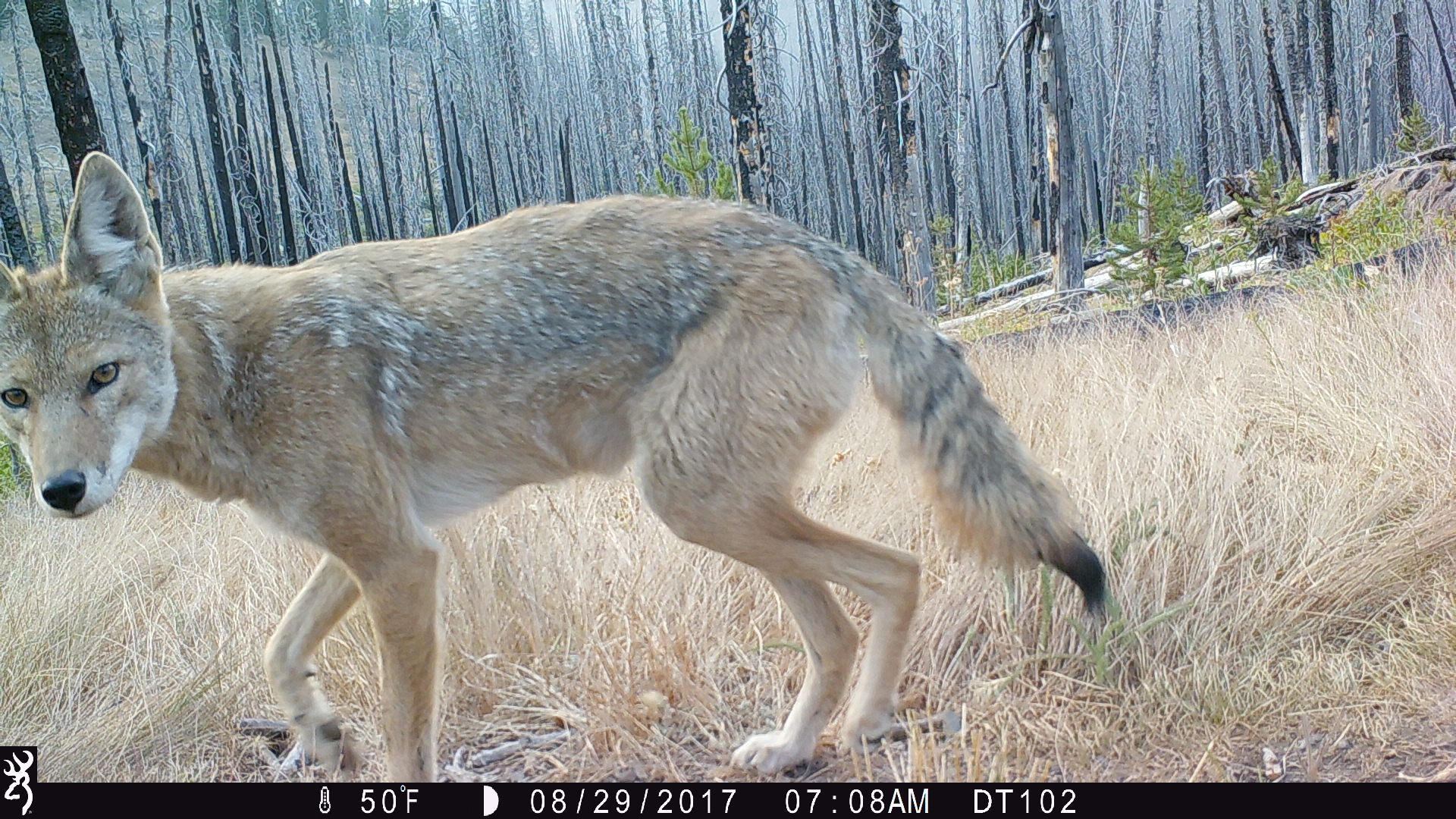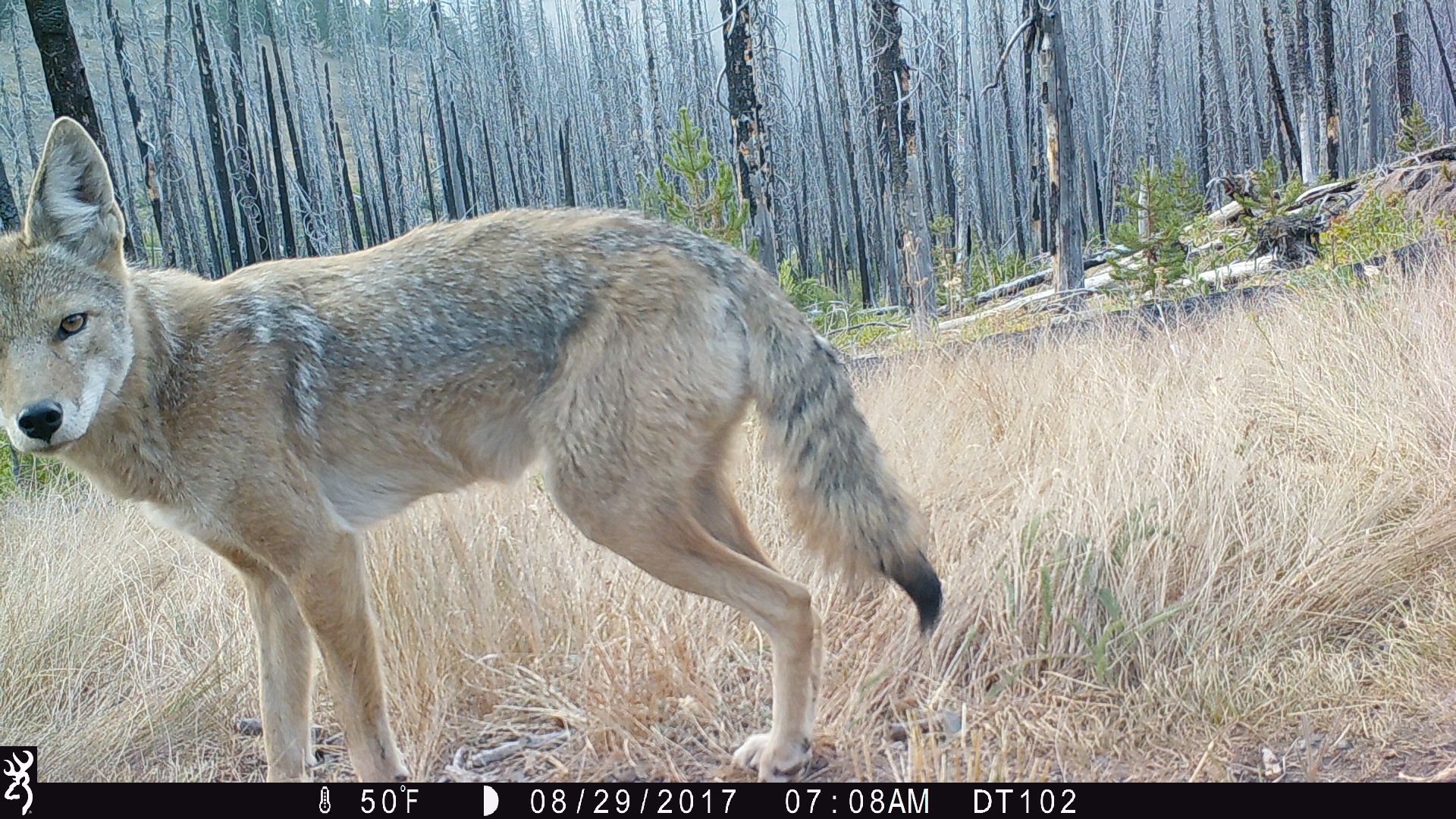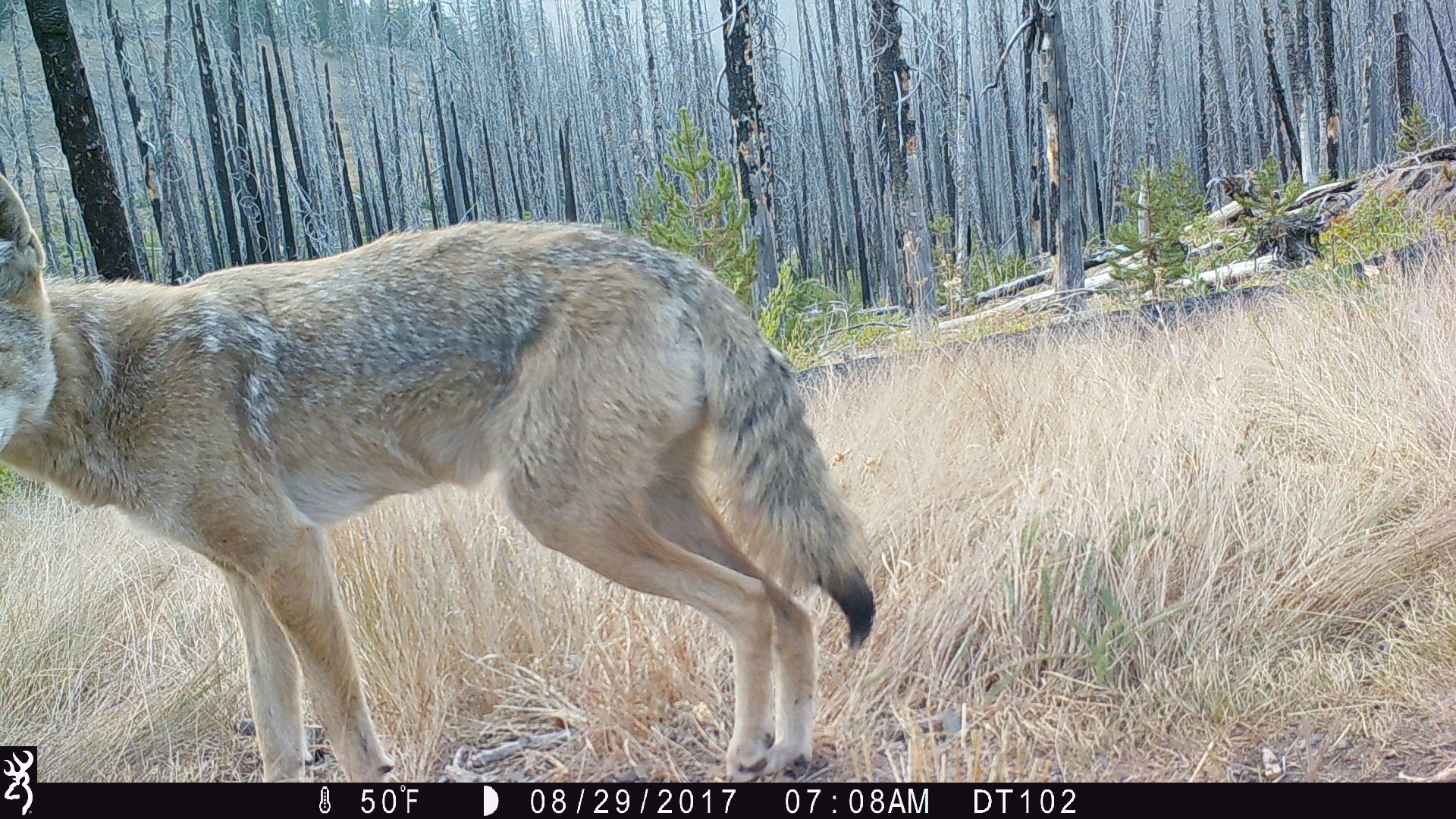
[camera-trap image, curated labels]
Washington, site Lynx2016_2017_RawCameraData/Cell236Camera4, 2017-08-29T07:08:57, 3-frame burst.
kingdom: Animalia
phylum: Chordata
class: Mammalia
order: Carnivora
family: Canidae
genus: Canis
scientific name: Canis latrans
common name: coyote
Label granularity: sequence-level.